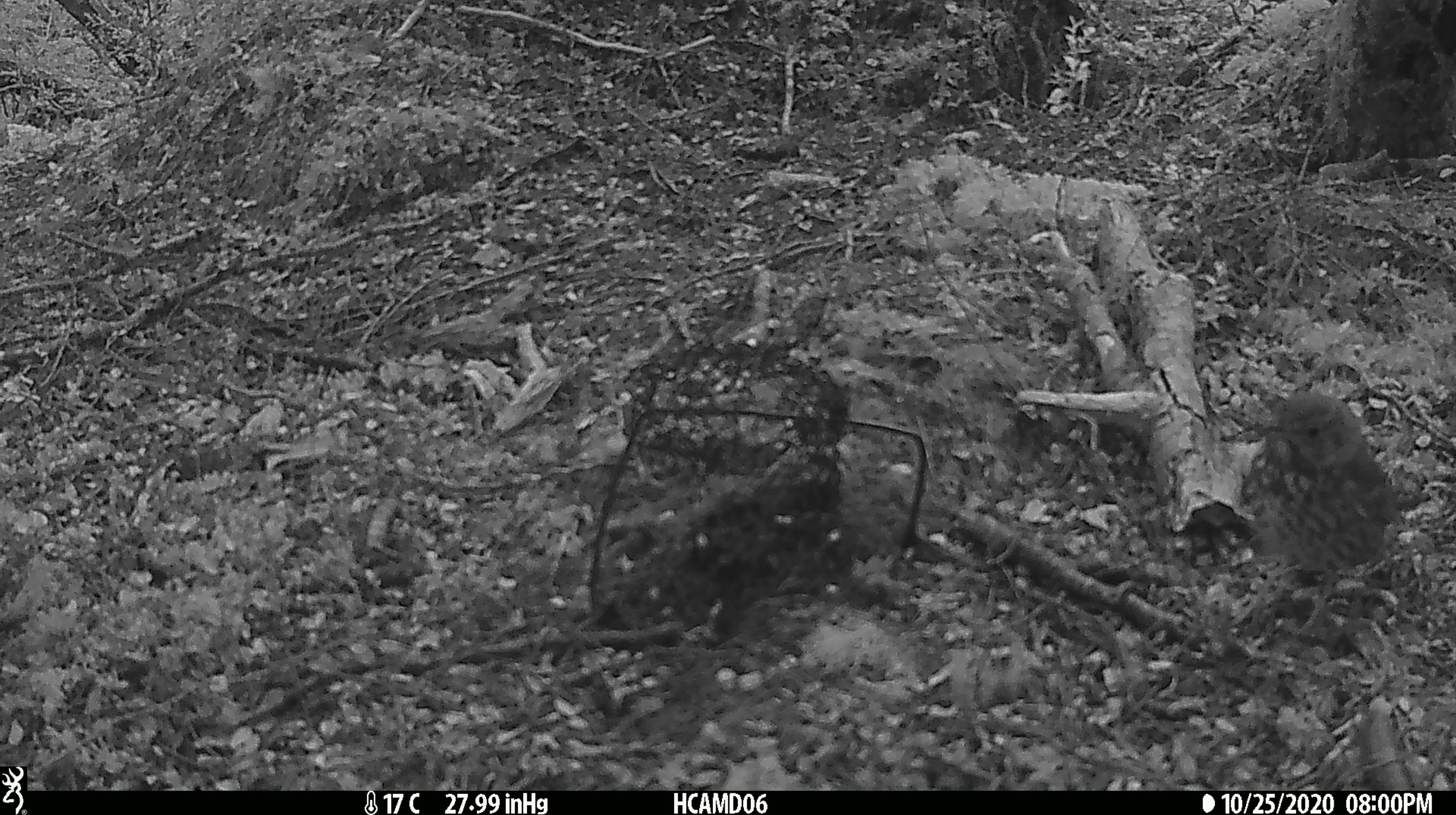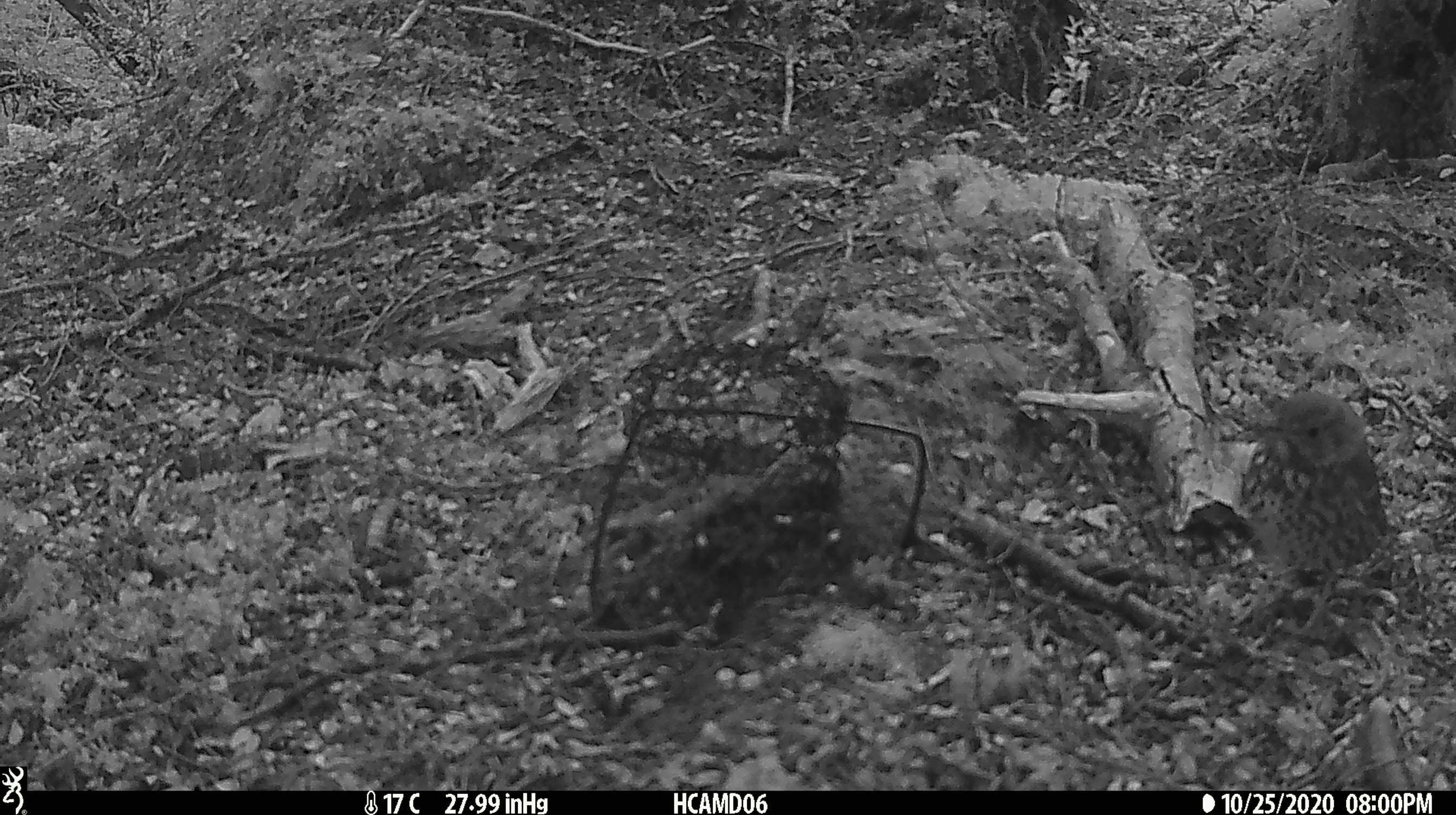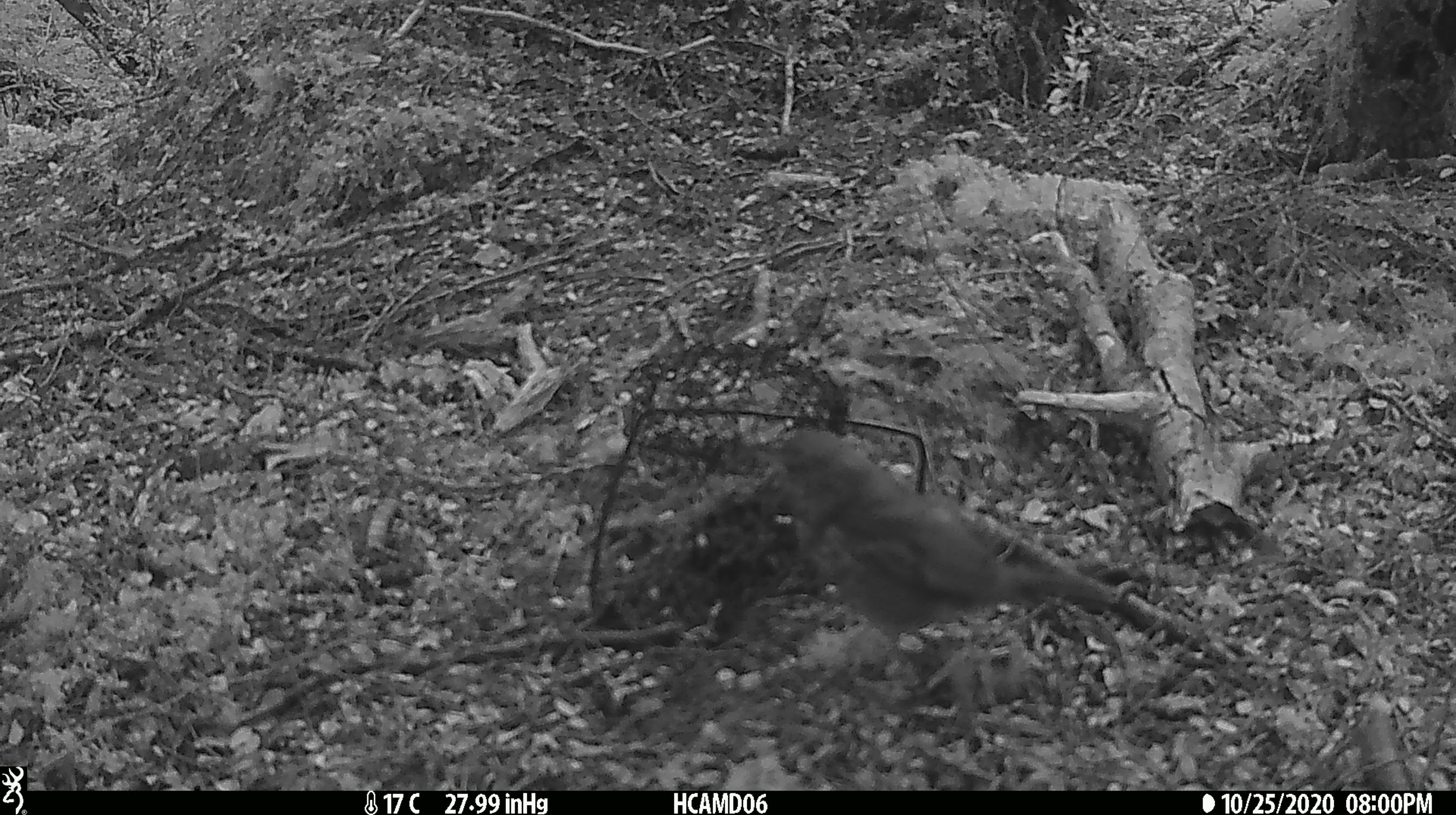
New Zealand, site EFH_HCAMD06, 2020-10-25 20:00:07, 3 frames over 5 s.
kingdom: Animalia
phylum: Chordata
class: Aves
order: Passeriformes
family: Turdidae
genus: Turdus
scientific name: Turdus philomelos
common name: song thrush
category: thrush